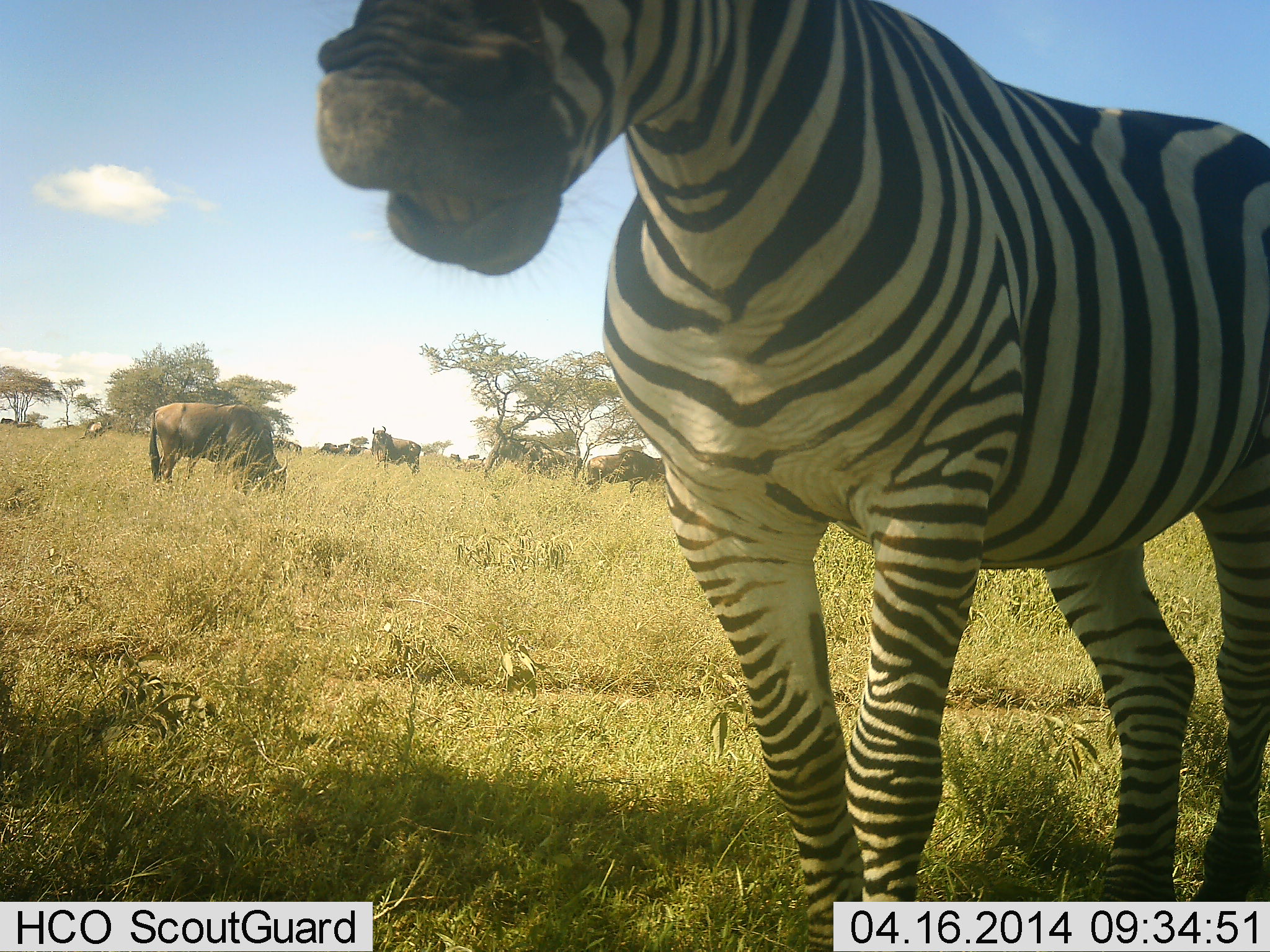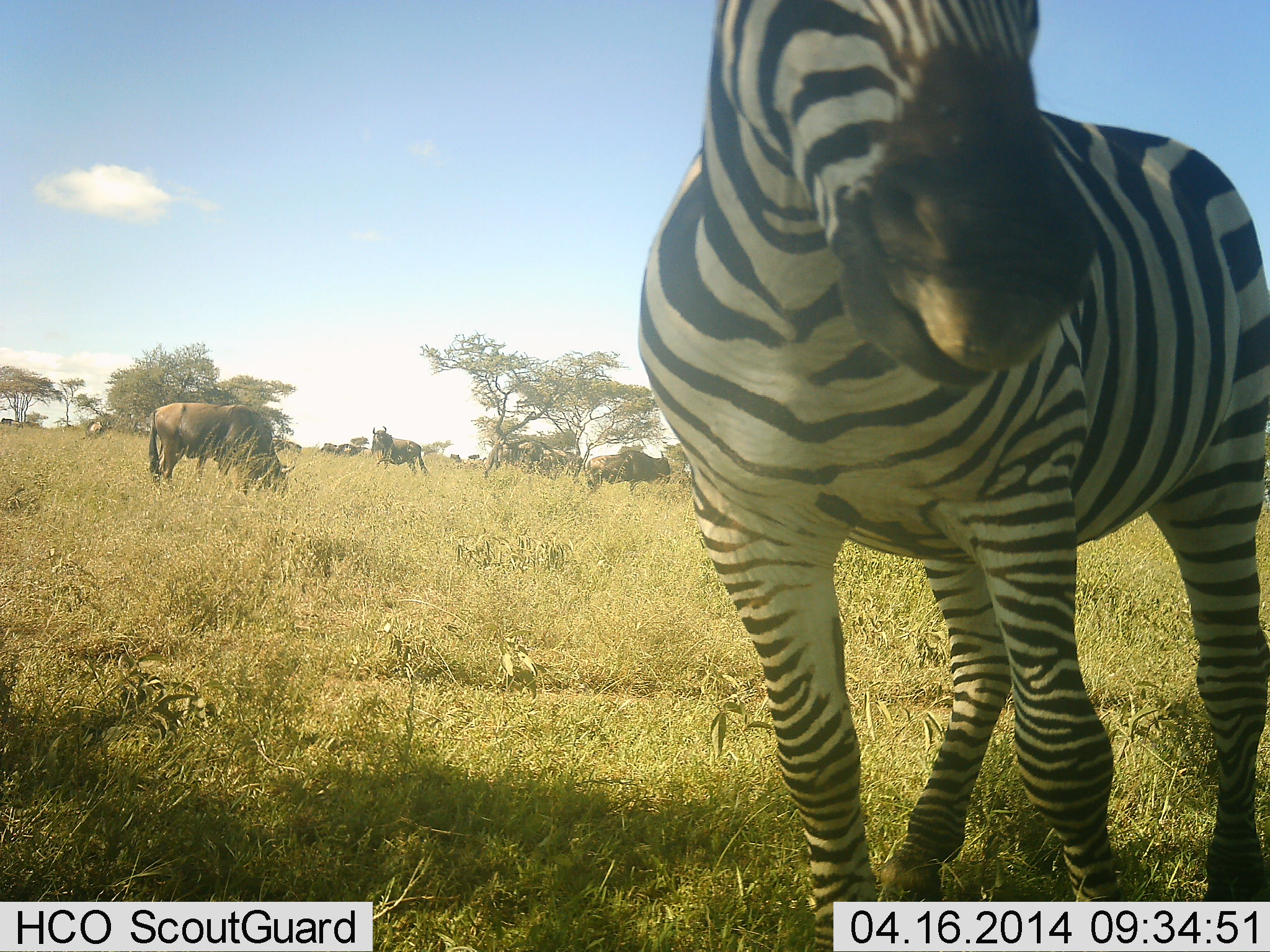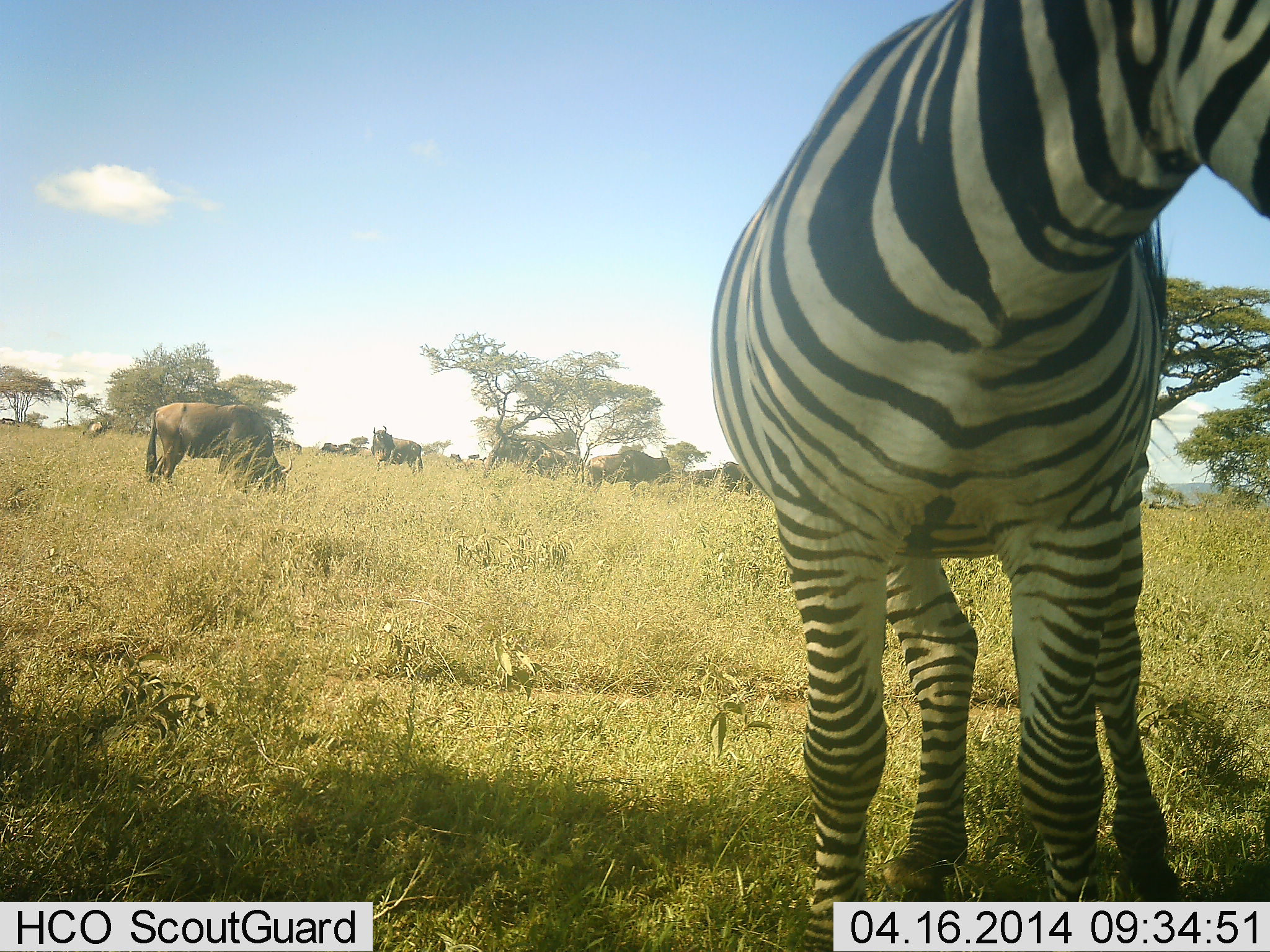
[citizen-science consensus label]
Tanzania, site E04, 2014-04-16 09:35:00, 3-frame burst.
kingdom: Animalia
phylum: Chordata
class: Mammalia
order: Artiodactyla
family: Bovidae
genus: Connochaetes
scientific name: Connochaetes taurinus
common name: blue wildebeest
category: wildebeest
Wildebeest (blue wildebeest) (Connochaetes taurinus), count 4. Behavior (volunteer vote fractions): standing 59%, resting 0%, moving 11%, interacting 0%. Young present (vote fraction): 0%. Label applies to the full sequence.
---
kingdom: Animalia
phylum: Chordata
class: Mammalia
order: Perissodactyla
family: Equidae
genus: Equus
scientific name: Equus quagga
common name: plains zebra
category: zebra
Zebra (plains zebra) (Equus quagga), count 1. Behavior (volunteer vote fractions): standing 75%, resting 0%, moving 19%, interacting 14%. Young present (vote fraction): 0%. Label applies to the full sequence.